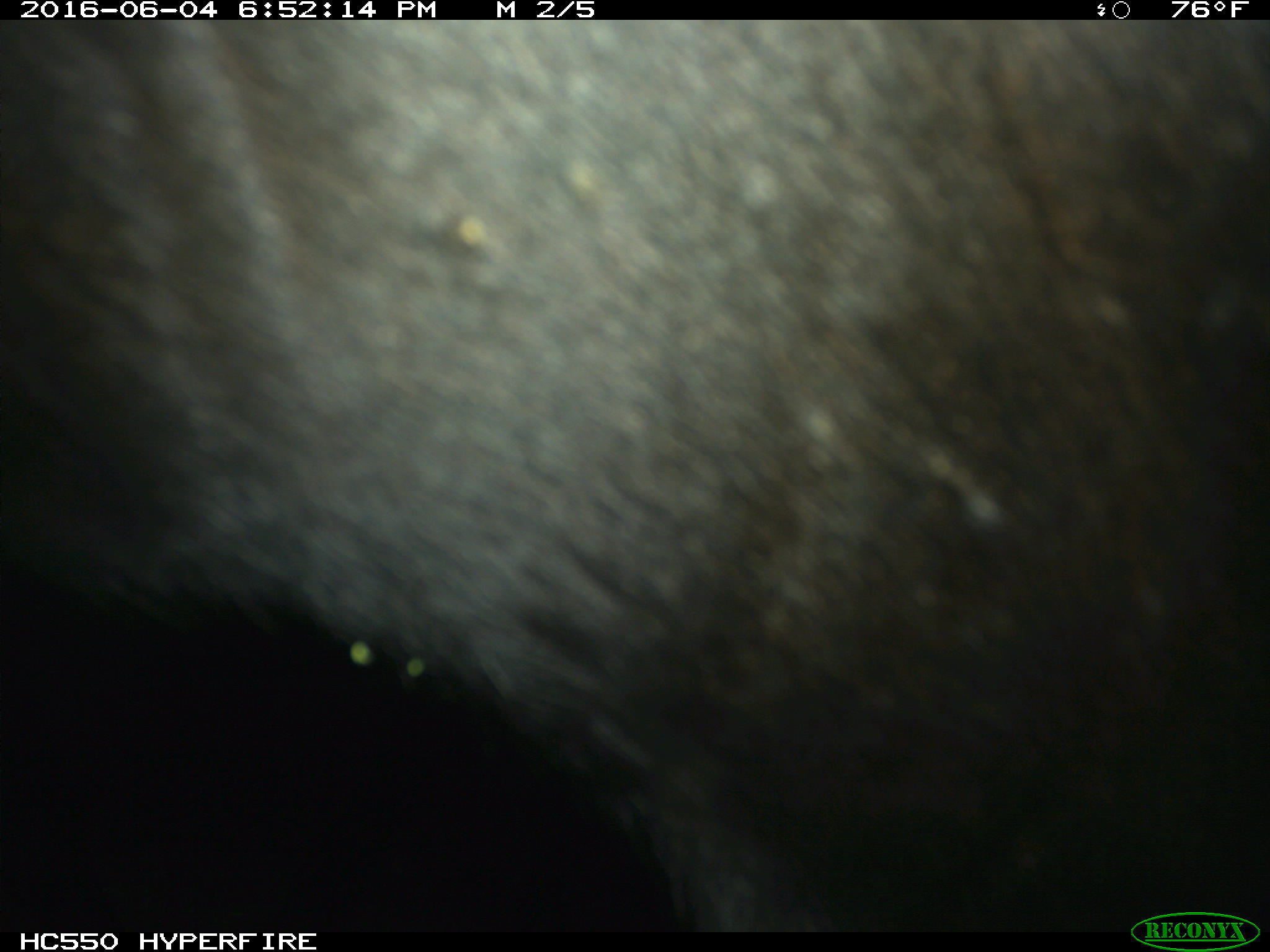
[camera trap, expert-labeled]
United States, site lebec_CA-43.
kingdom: Animalia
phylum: Chordata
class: Mammalia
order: Artiodactyla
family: Bovidae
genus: Bos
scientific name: Bos taurus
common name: domestic cow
Bos taurus (domestic cow).